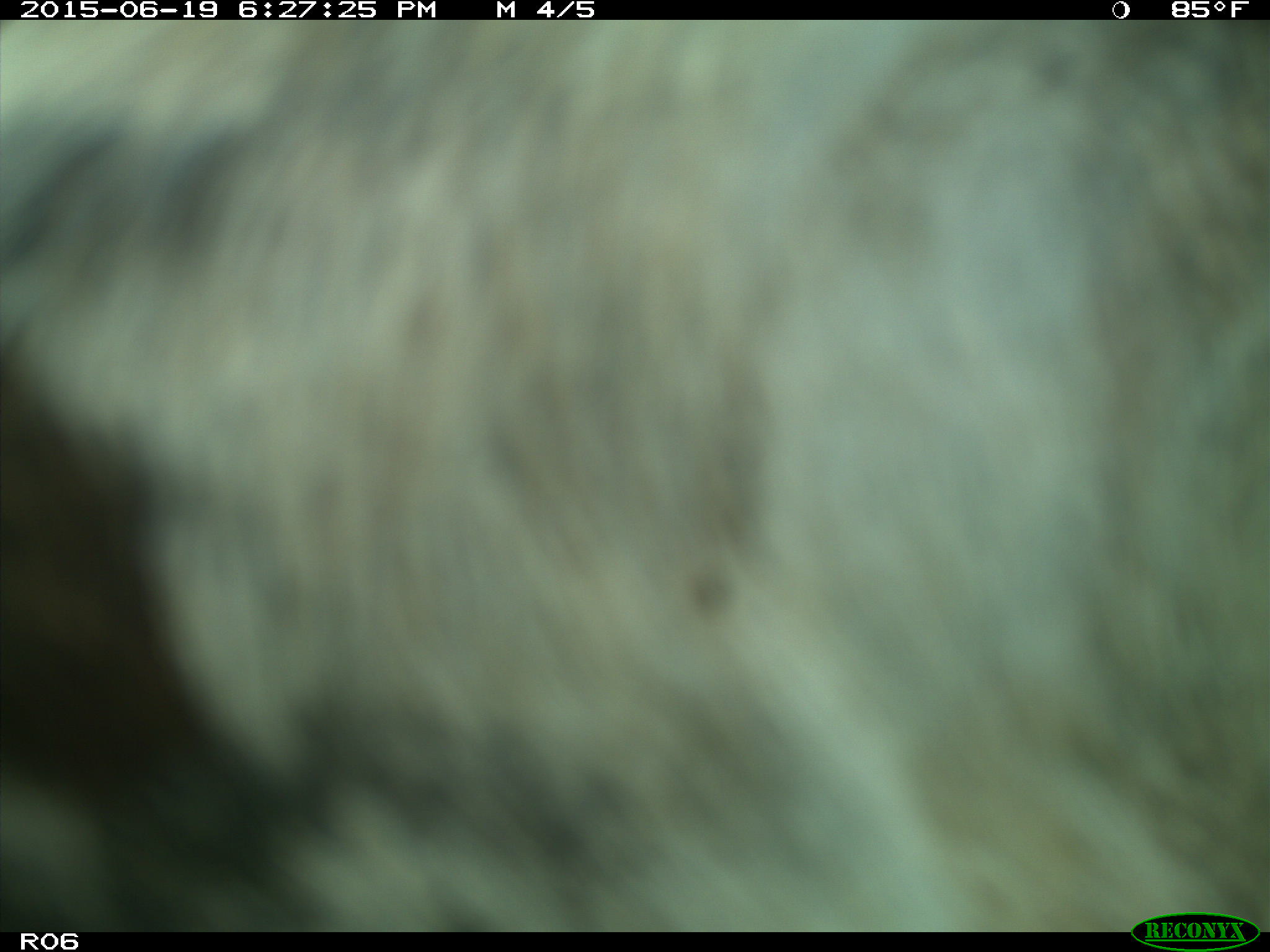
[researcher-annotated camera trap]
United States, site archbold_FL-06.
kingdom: Animalia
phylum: Chordata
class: Mammalia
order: Artiodactyla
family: Bovidae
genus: Bos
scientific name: Bos taurus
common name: domestic cow